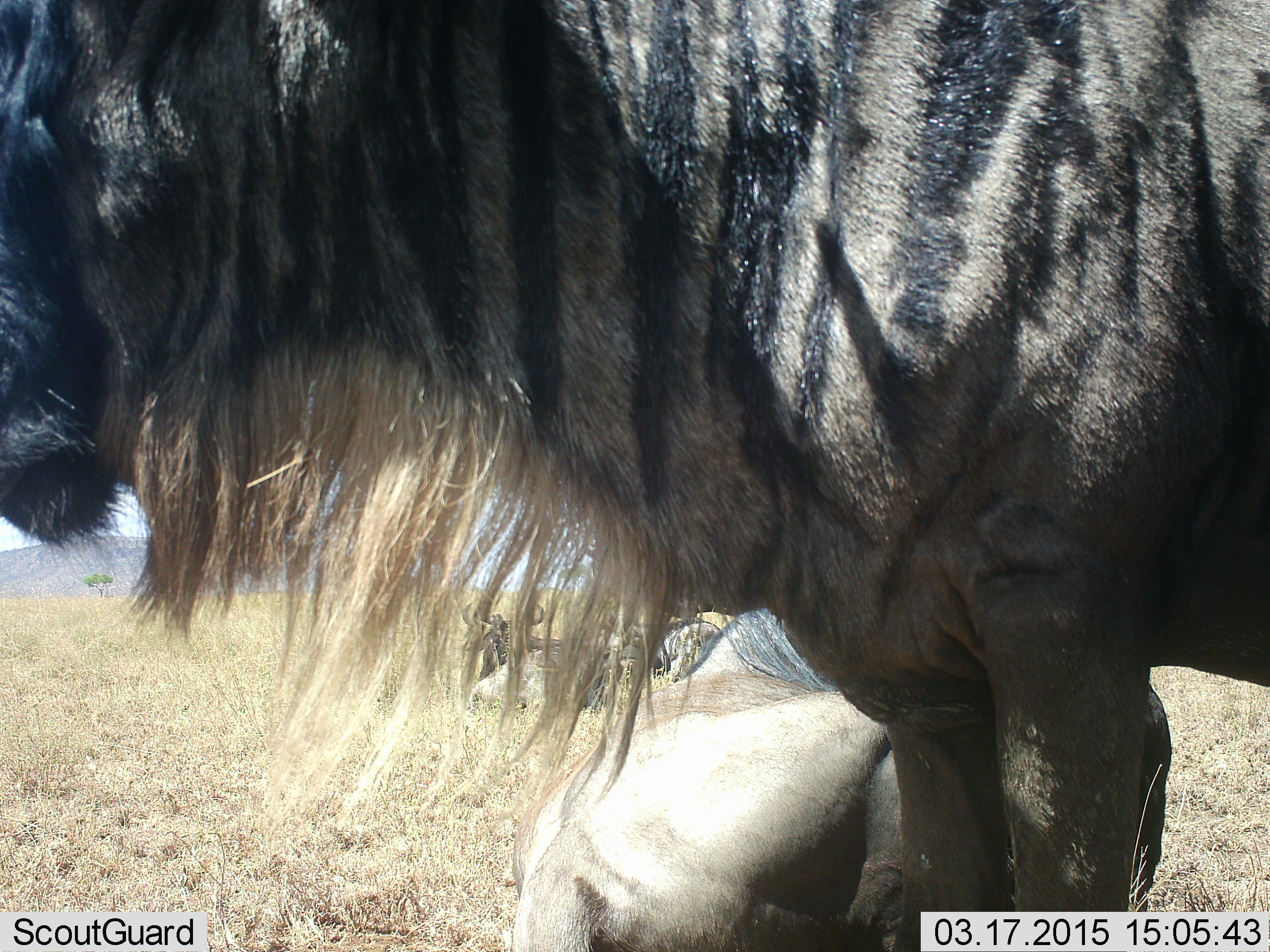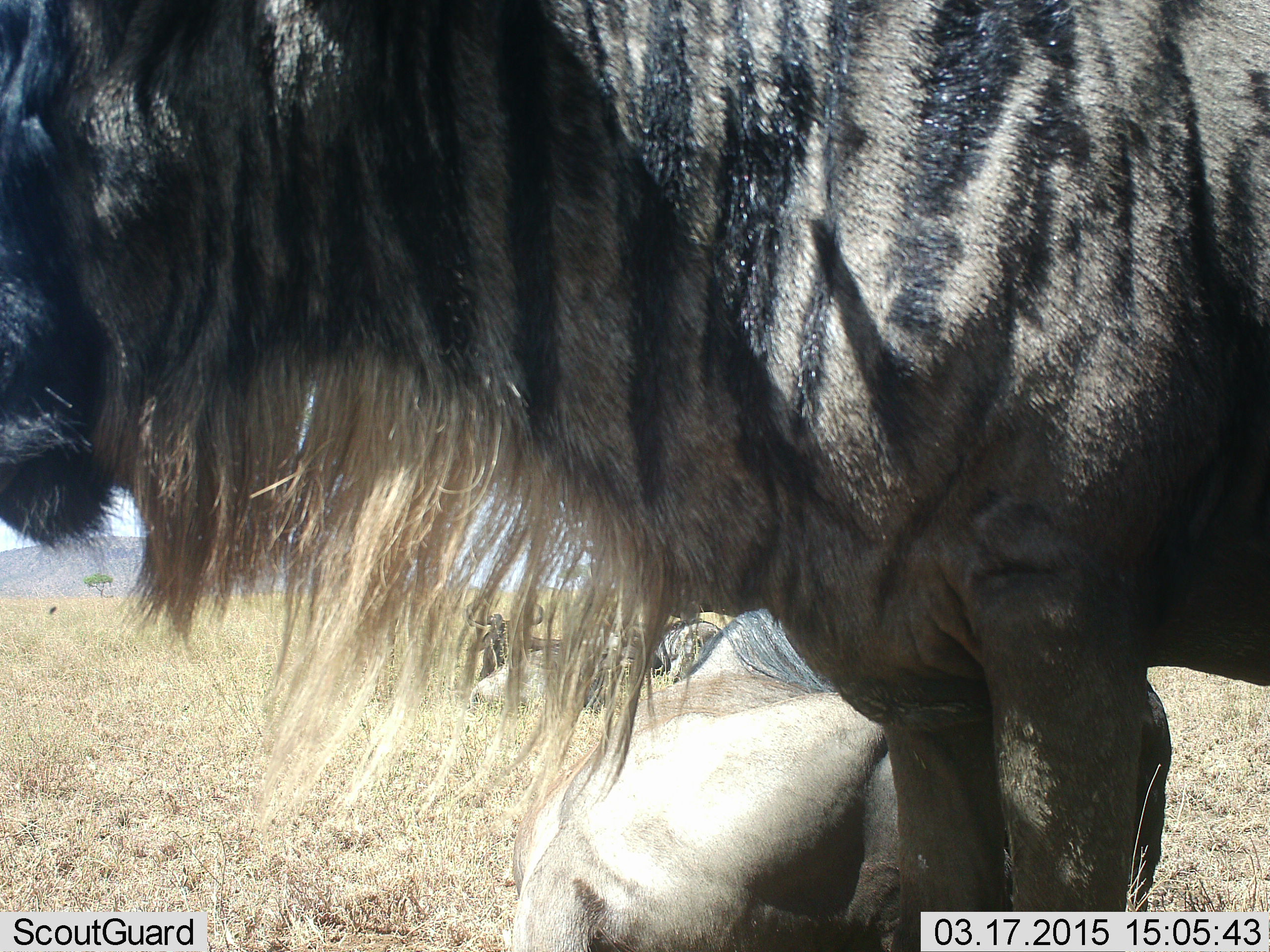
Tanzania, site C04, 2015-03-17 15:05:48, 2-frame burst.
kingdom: Animalia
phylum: Chordata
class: Mammalia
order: Artiodactyla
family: Bovidae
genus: Connochaetes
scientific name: Connochaetes taurinus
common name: blue wildebeest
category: wildebeest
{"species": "wildebeest (blue wildebeest) (Connochaetes taurinus)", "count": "4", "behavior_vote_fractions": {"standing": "82%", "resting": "73%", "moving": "9%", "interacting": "0%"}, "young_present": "0%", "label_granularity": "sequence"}